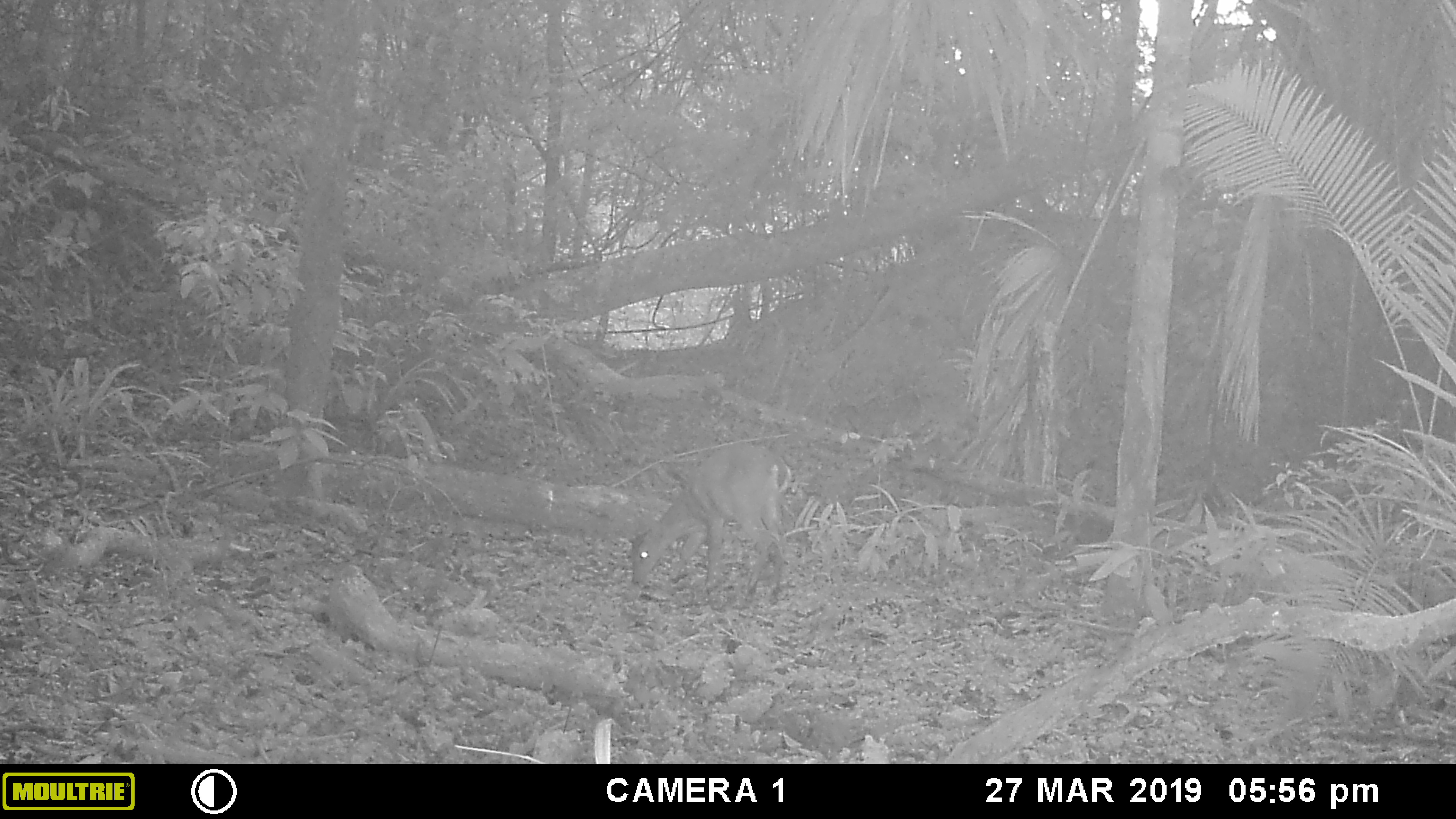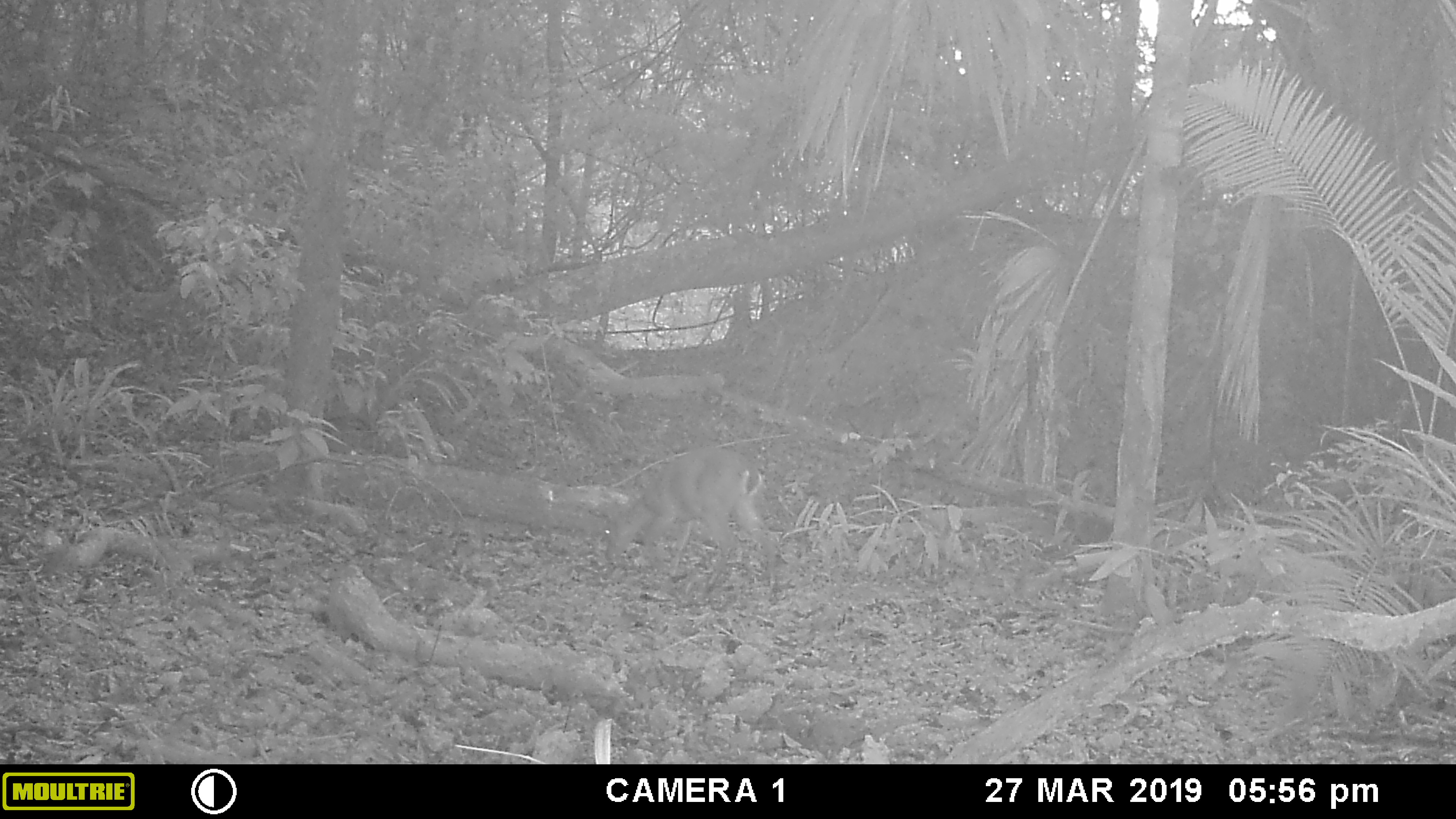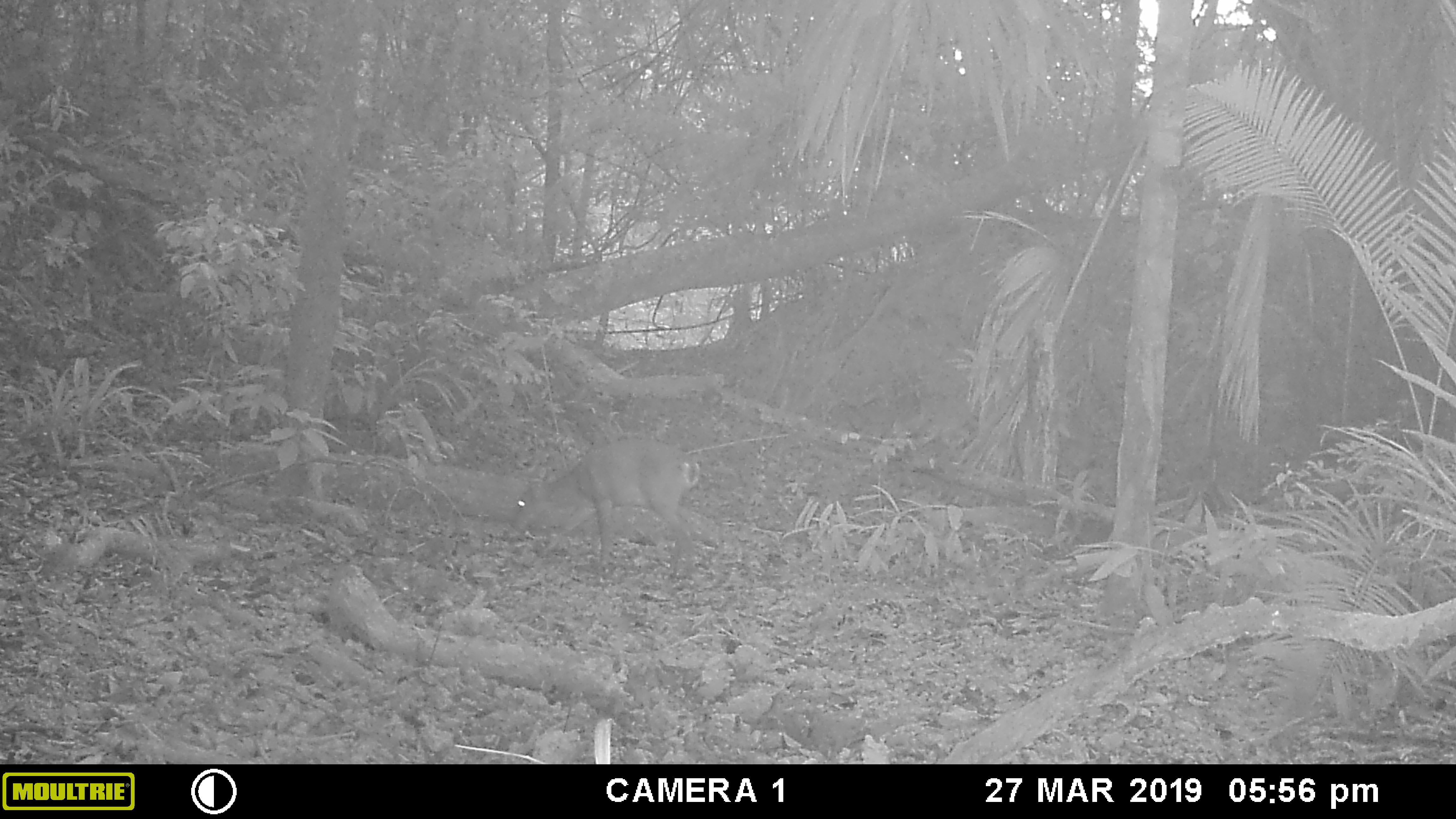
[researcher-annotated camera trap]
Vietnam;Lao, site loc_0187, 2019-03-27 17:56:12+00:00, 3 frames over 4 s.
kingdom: Animalia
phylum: Chordata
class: Mammalia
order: Artiodactyla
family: Cervidae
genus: Muntiacus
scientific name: Muntiacus vuquangensis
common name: large-antlered muntjac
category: large antlered muntjac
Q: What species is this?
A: Large antlered muntjac (large-antlered muntjac) (Muntiacus vuquangensis).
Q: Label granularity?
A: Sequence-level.